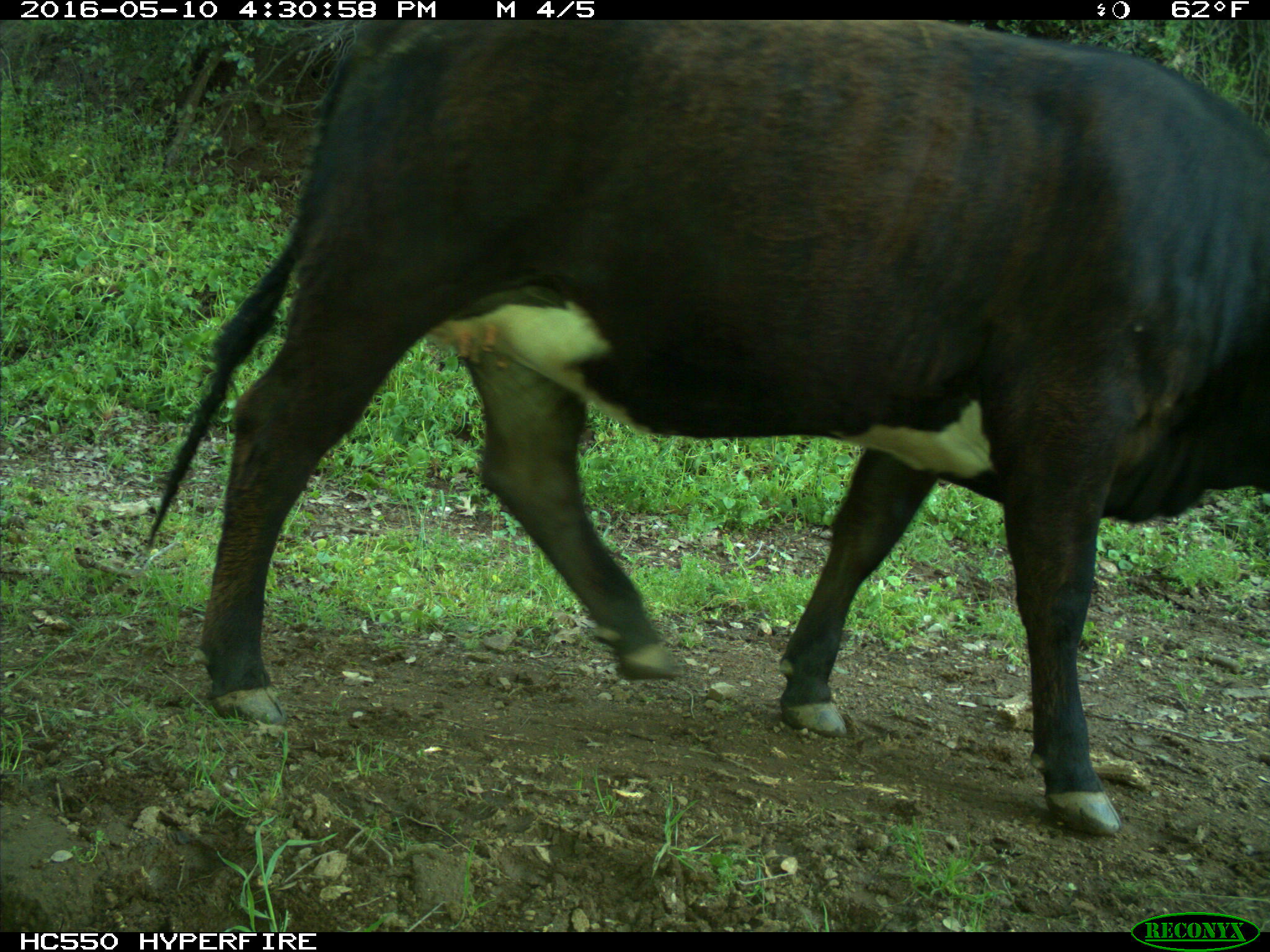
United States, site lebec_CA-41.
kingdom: Animalia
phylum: Chordata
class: Mammalia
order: Artiodactyla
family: Bovidae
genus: Bos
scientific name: Bos taurus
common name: domestic cow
Bos taurus (domestic cow).